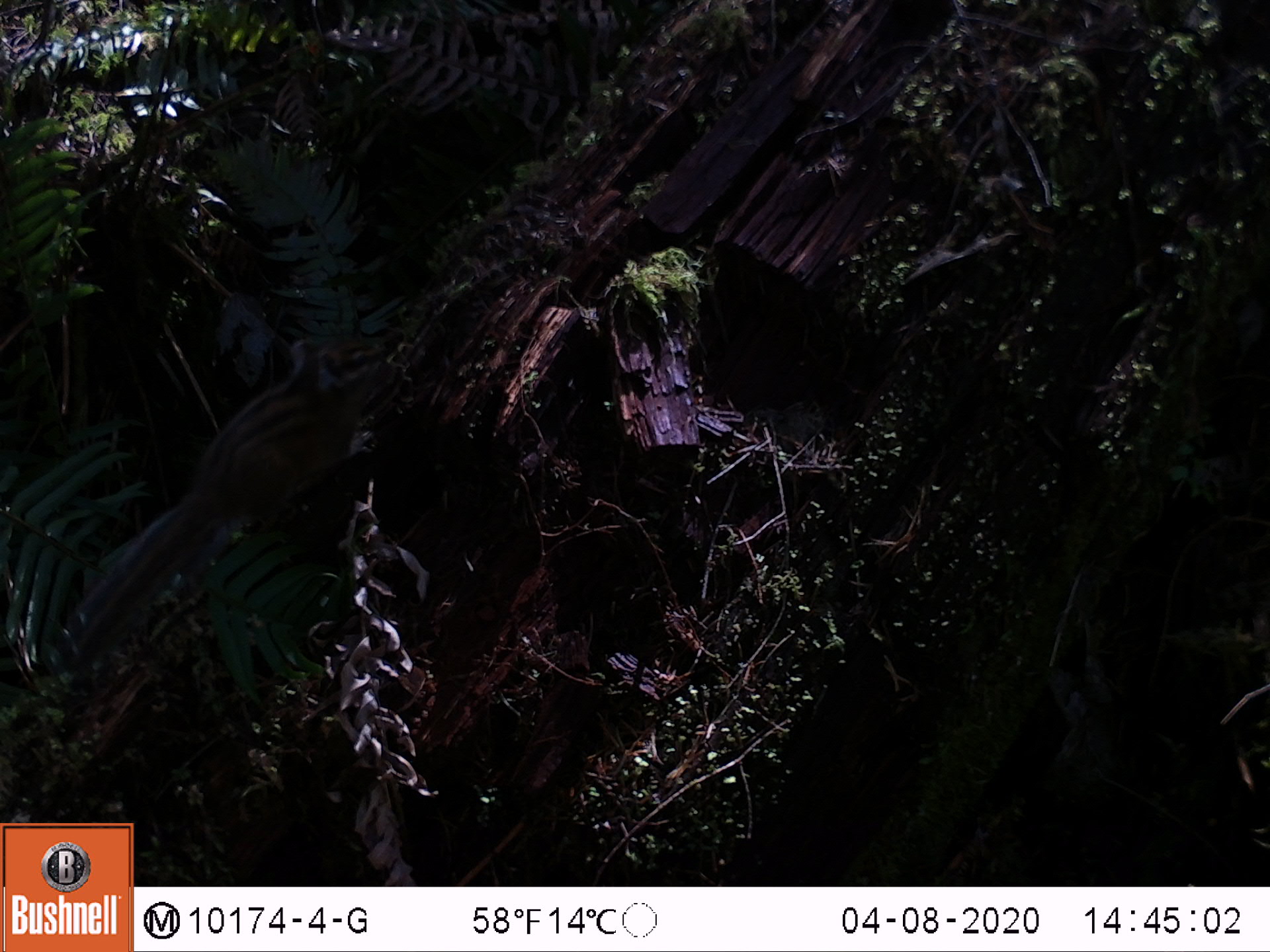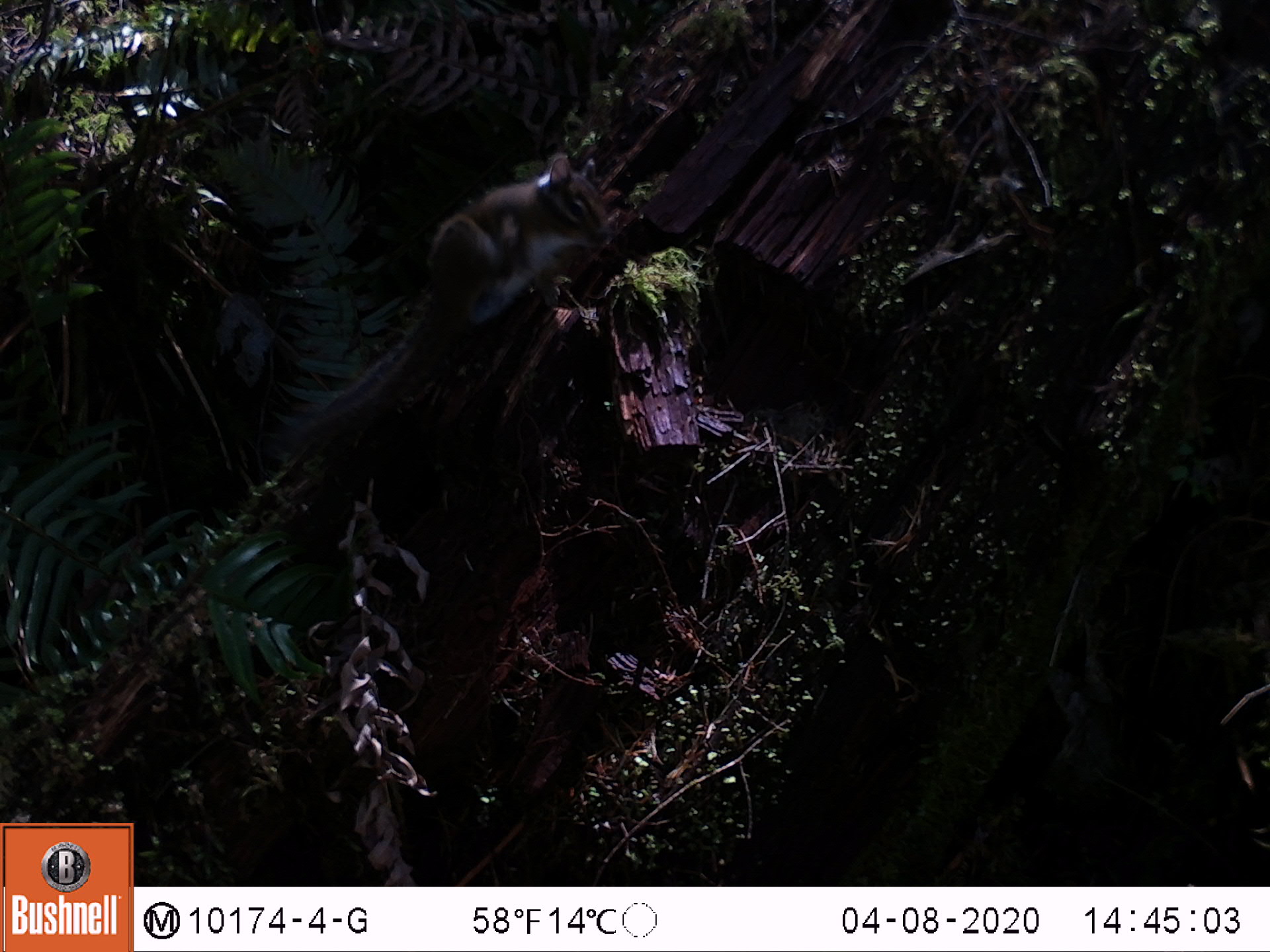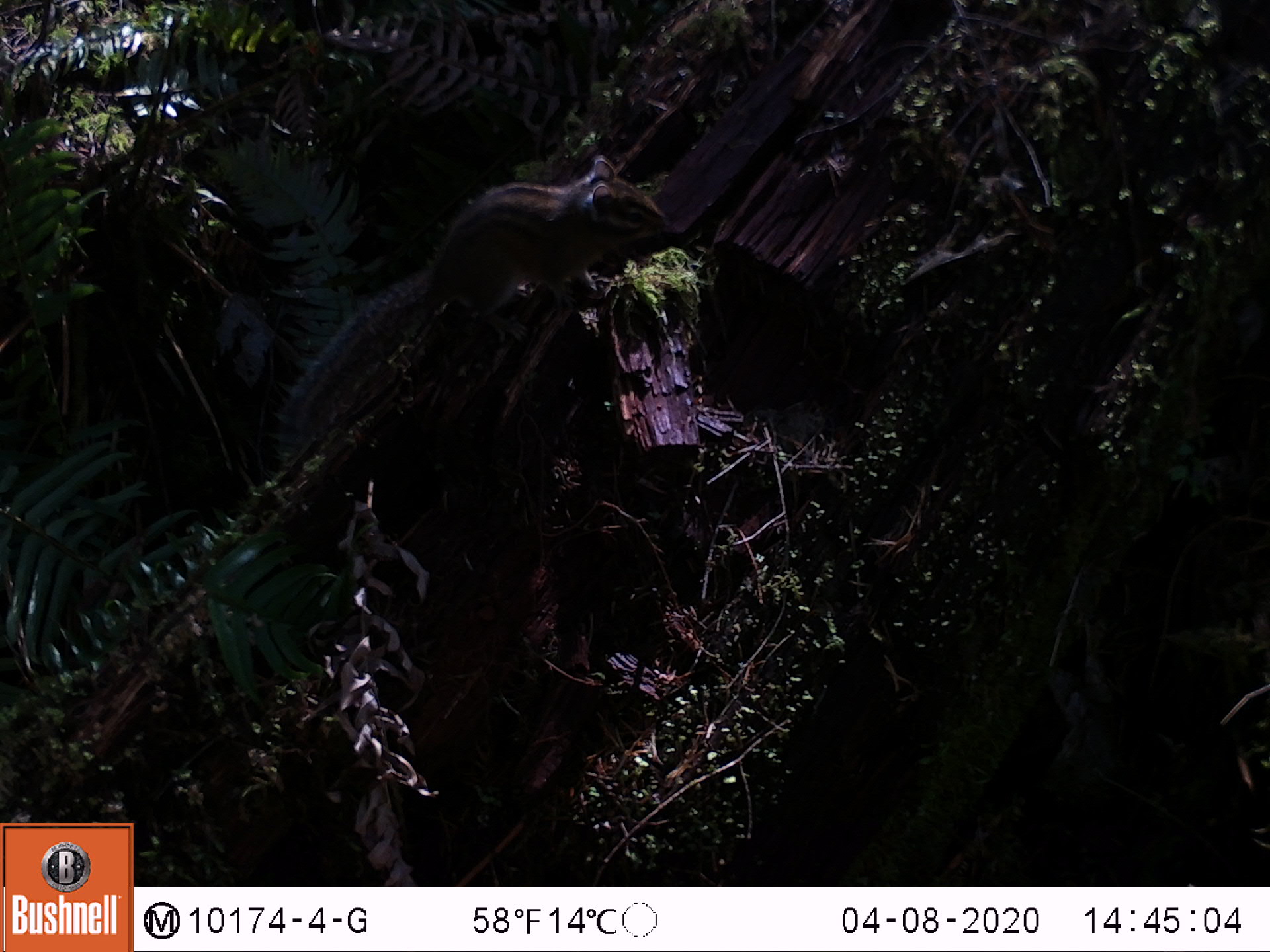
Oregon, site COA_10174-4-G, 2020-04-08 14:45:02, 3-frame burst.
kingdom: Animalia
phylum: Chordata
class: Mammalia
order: Rodentia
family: Sciuridae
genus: Neotamias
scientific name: Neotamias townsendii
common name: townsend's chipmunk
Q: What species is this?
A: Townsend's chipmunk (Neotamias townsendii).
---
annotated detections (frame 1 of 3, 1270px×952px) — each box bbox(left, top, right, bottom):
townsend's chipmunk: bbox(69, 321, 390, 637)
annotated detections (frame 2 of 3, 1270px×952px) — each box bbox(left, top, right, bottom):
townsend's chipmunk: bbox(290, 136, 617, 432)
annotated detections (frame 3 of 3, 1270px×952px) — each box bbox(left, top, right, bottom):
townsend's chipmunk: bbox(261, 139, 686, 485)